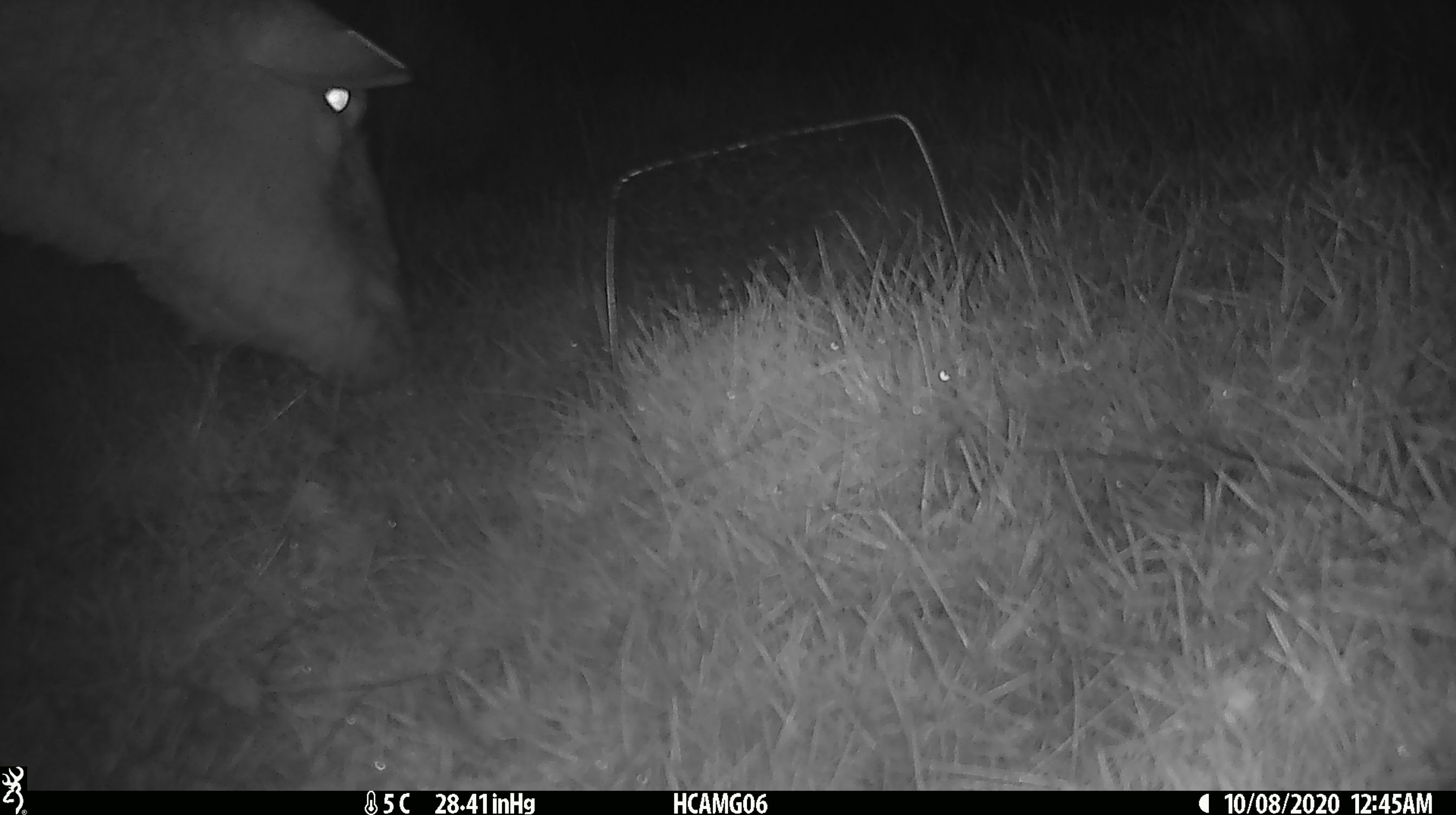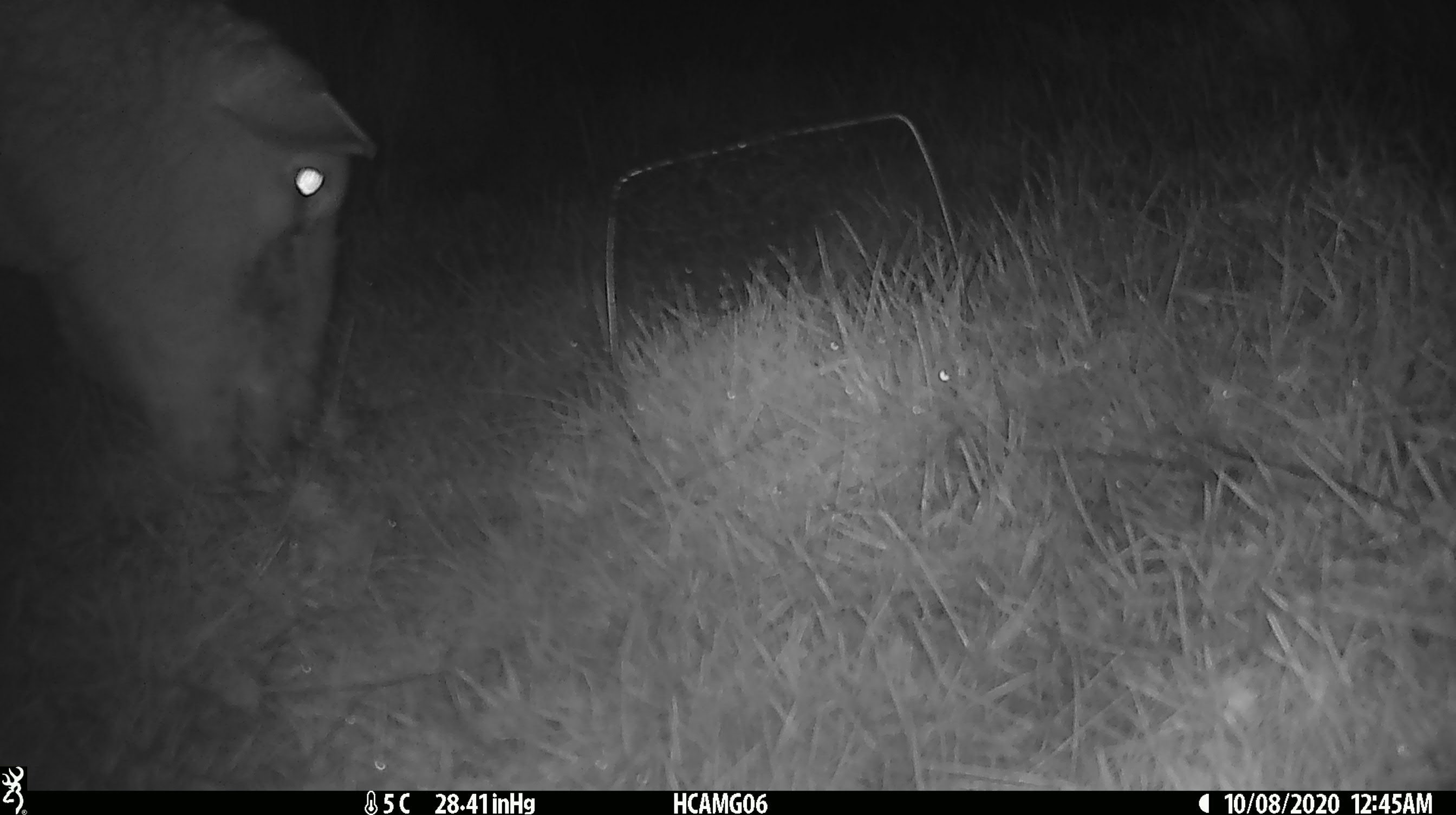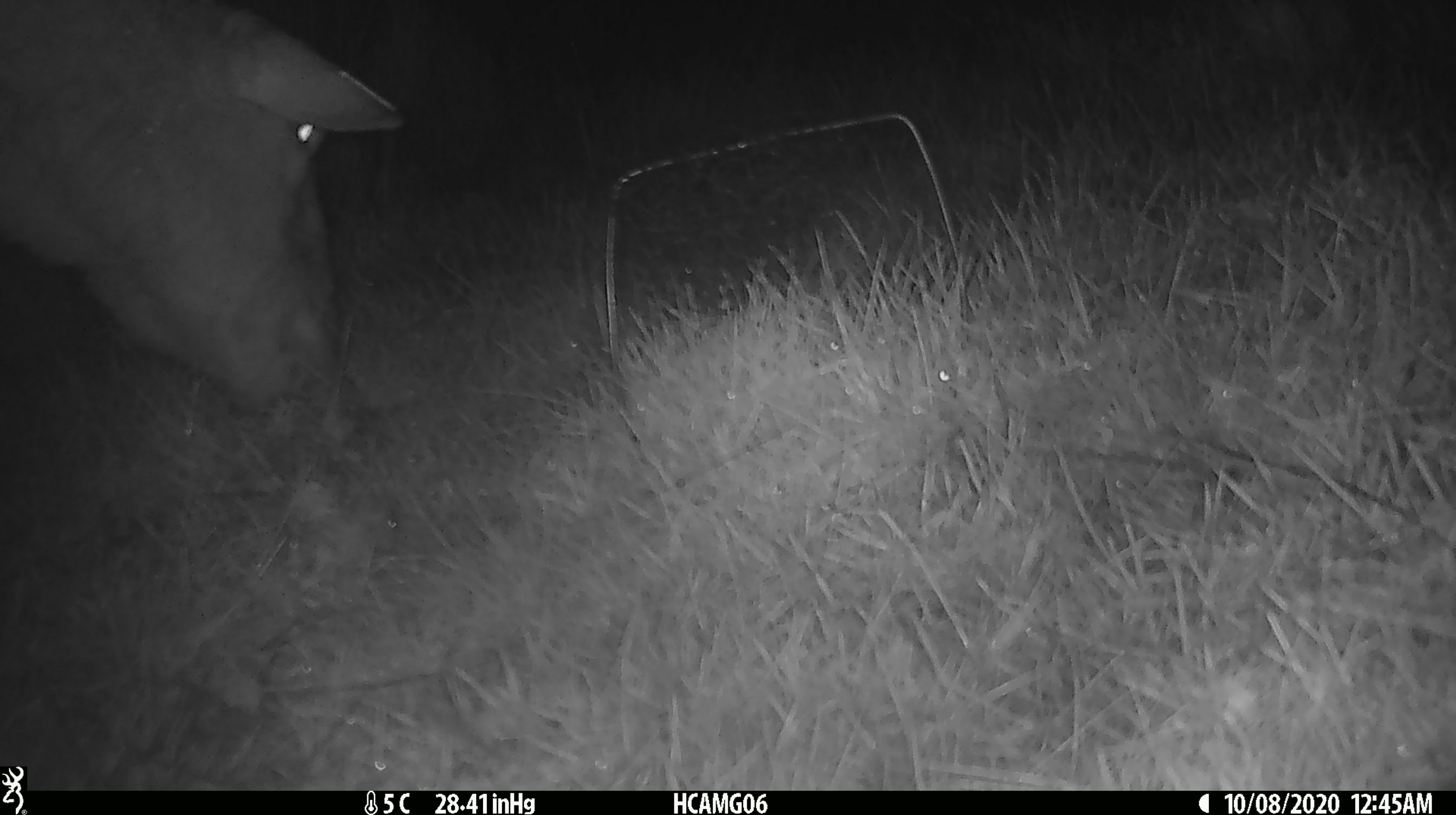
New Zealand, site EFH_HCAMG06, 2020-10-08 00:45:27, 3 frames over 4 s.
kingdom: Animalia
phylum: Chordata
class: Mammalia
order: Artiodactyla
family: Bovidae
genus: Ovis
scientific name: Ovis aries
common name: domestic sheep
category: sheep